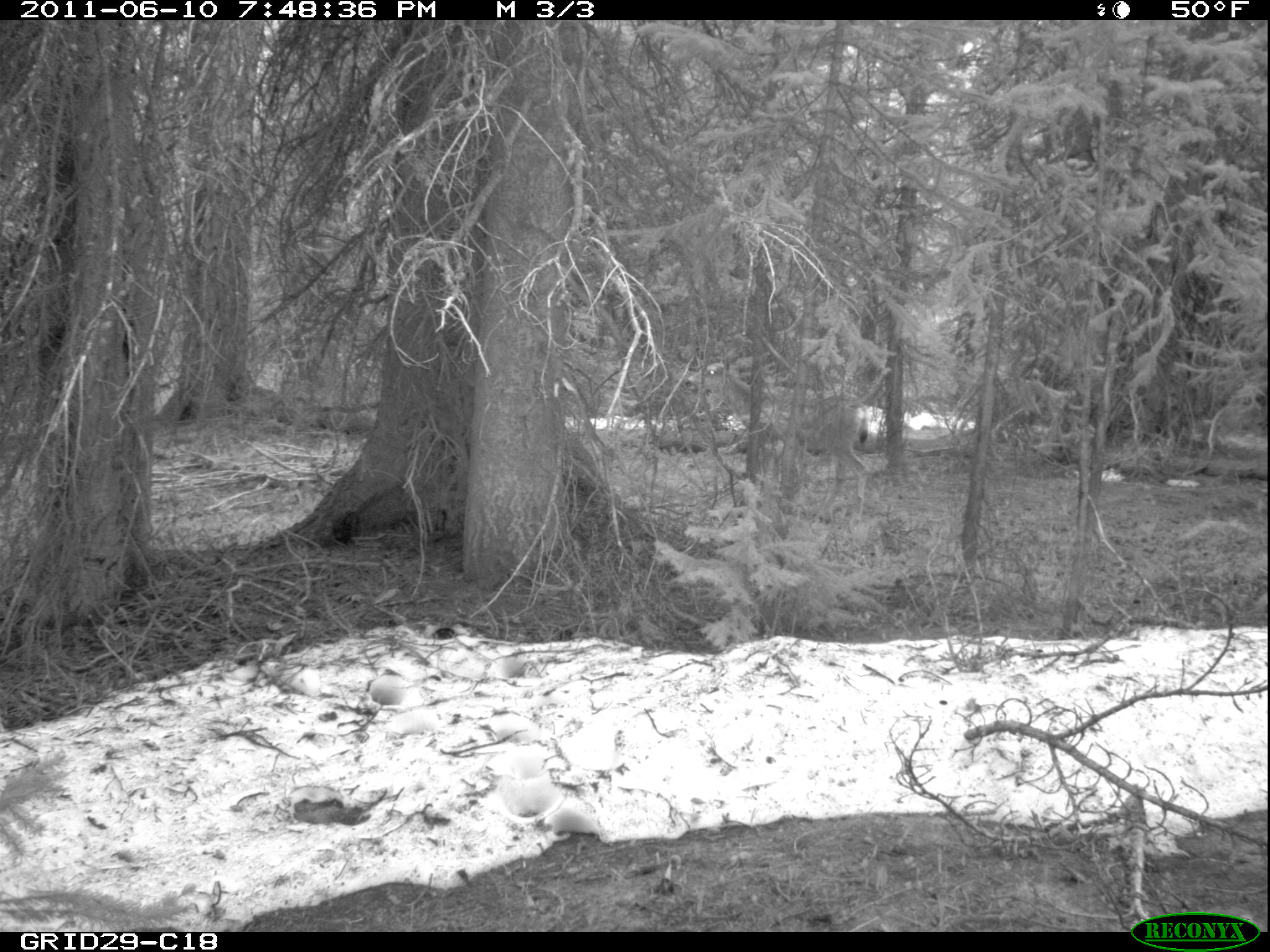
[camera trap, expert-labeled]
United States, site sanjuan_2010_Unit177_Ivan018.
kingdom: Animalia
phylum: Chordata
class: Mammalia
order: Artiodactyla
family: Cervidae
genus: Odocoileus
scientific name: Odocoileus hemionus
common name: mule deer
Odocoileus hemionus (mule deer).